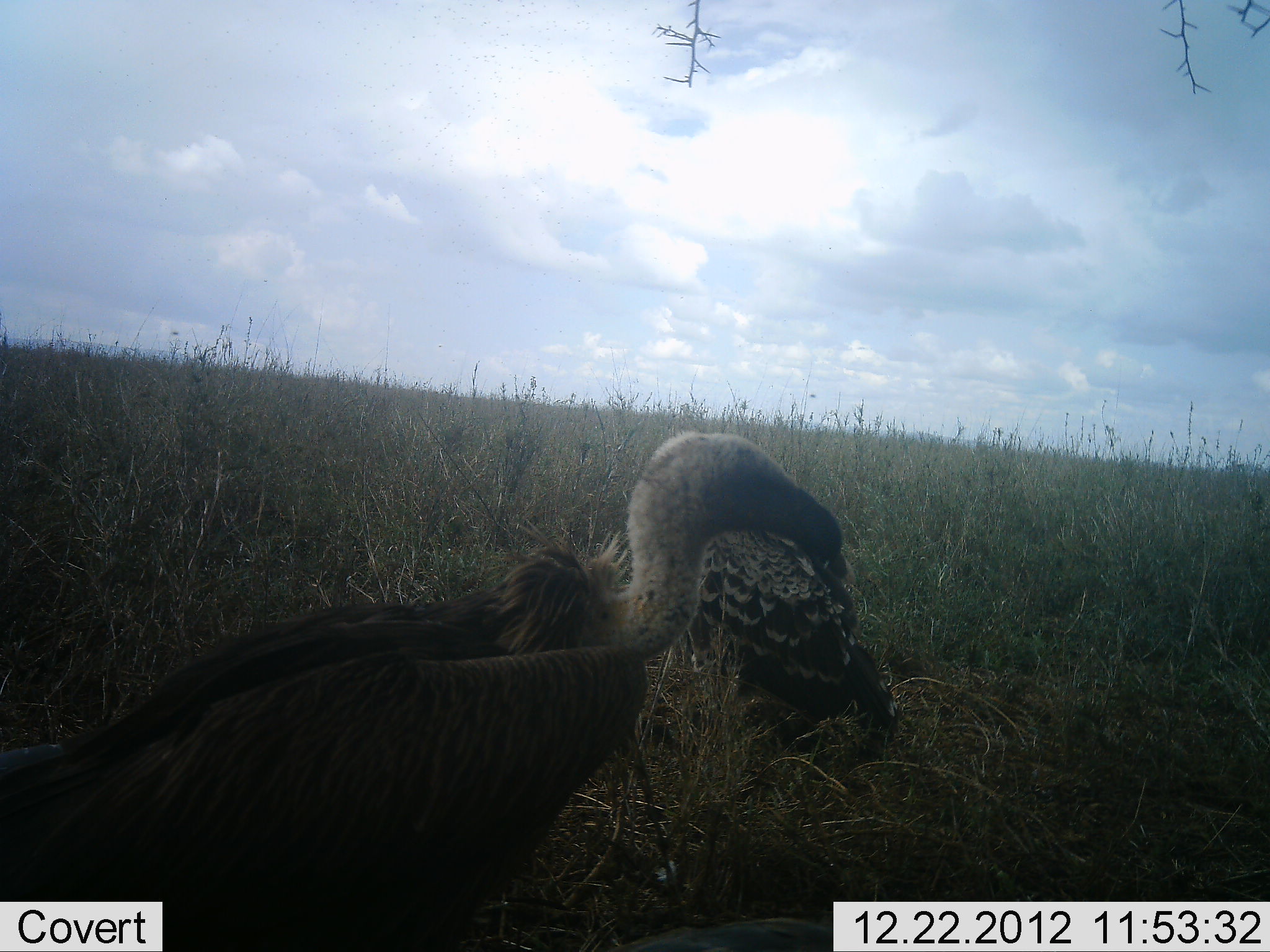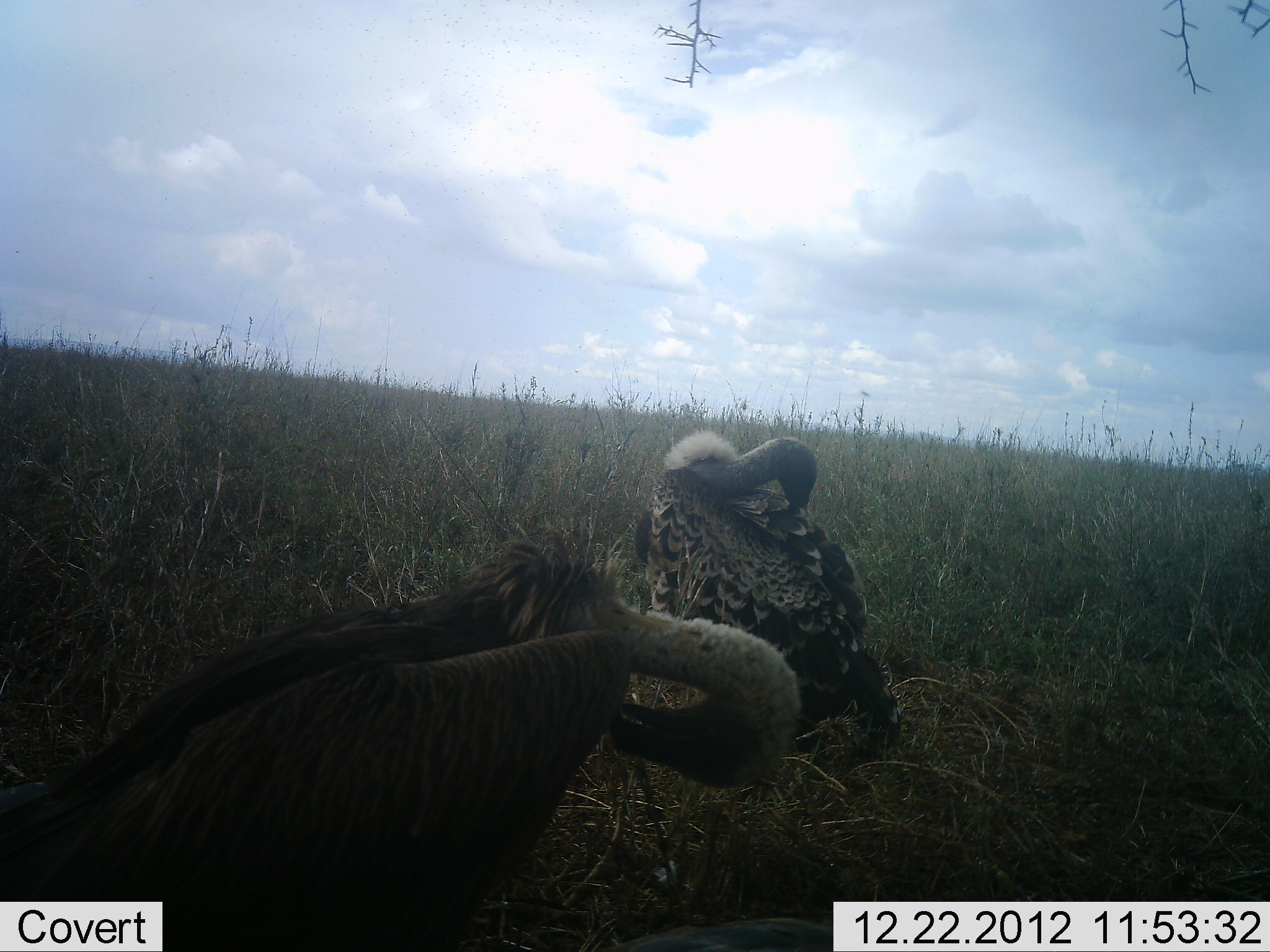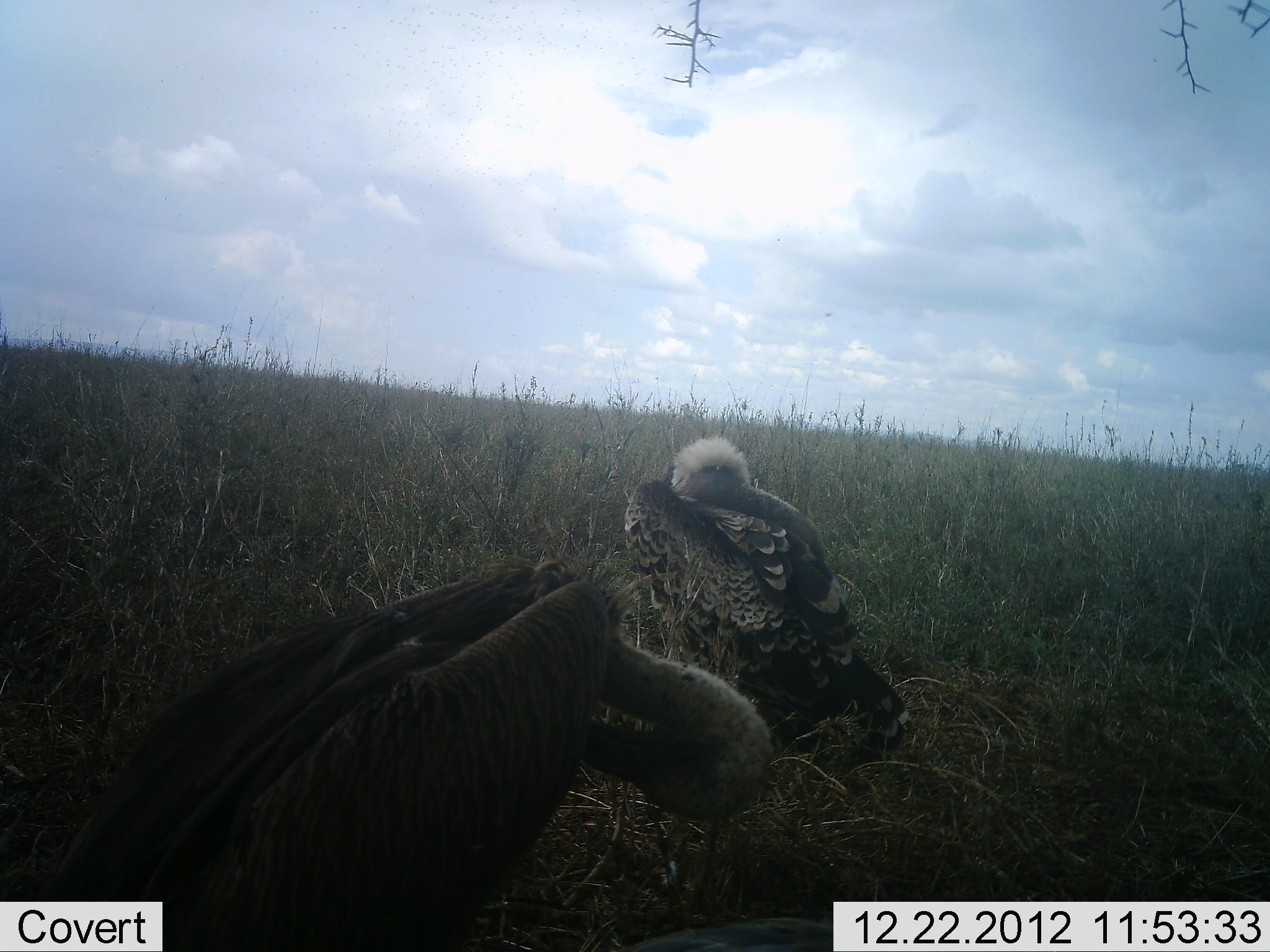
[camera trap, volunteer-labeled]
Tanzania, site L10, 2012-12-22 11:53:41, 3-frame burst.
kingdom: Animalia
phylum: Chordata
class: Aves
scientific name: Aves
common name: bird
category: otherbird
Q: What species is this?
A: Otherbird (bird) (Aves).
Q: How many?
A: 2.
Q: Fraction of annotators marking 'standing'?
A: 70%.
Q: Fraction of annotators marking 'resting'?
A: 10%.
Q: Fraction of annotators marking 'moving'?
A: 10%.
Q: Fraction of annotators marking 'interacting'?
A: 0%.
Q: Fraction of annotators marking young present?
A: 0%.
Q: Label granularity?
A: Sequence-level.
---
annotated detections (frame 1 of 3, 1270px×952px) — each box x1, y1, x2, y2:
animal: 1, 431, 843, 952; 689, 529, 901, 748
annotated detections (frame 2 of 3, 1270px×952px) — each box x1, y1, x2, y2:
animal: 1, 535, 804, 952; 633, 426, 901, 748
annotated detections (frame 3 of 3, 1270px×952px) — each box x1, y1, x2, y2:
animal: 1, 551, 780, 952; 618, 434, 912, 748